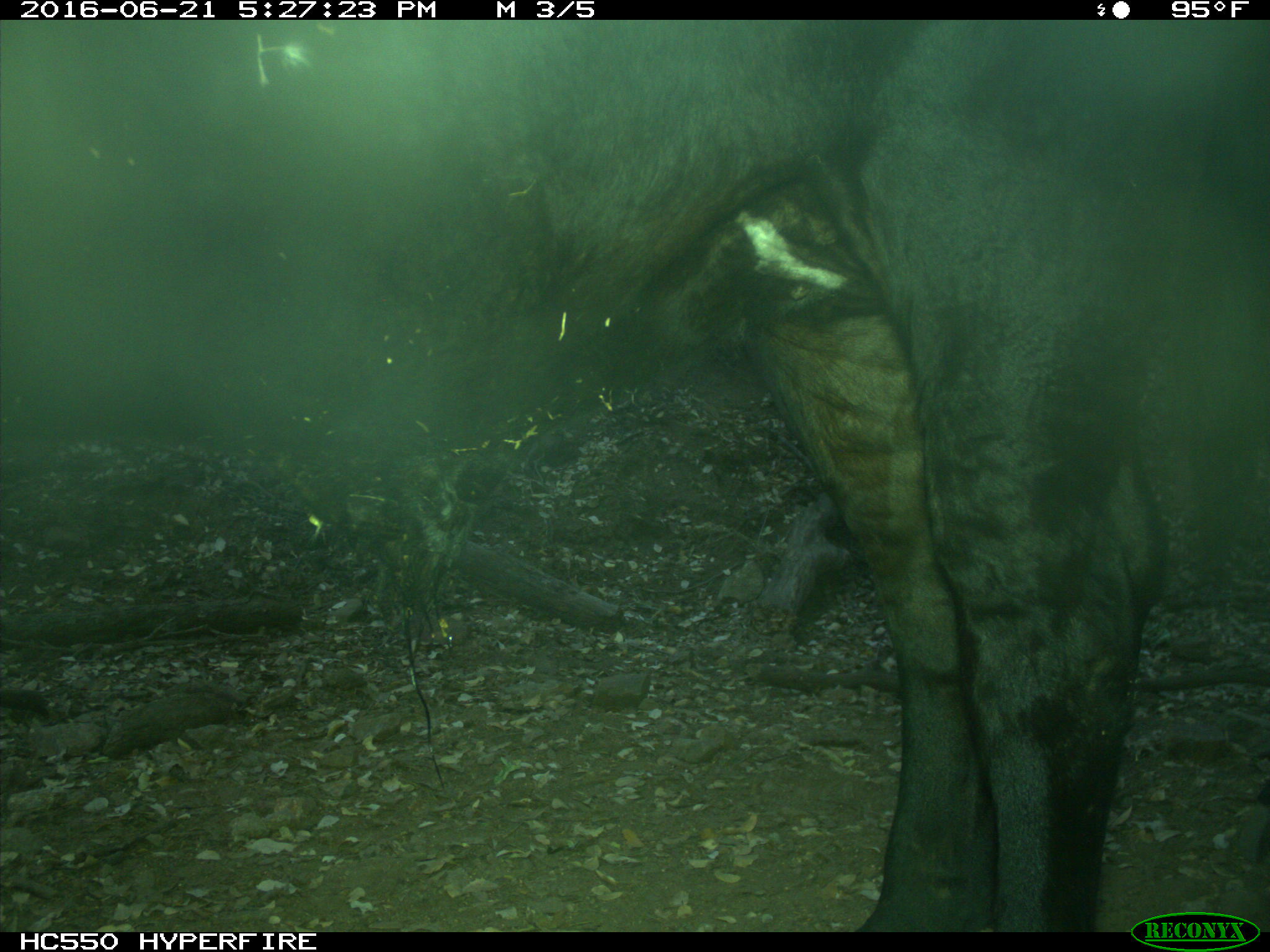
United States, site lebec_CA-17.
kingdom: Animalia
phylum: Chordata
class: Mammalia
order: Artiodactyla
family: Bovidae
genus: Bos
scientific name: Bos taurus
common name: domestic cow